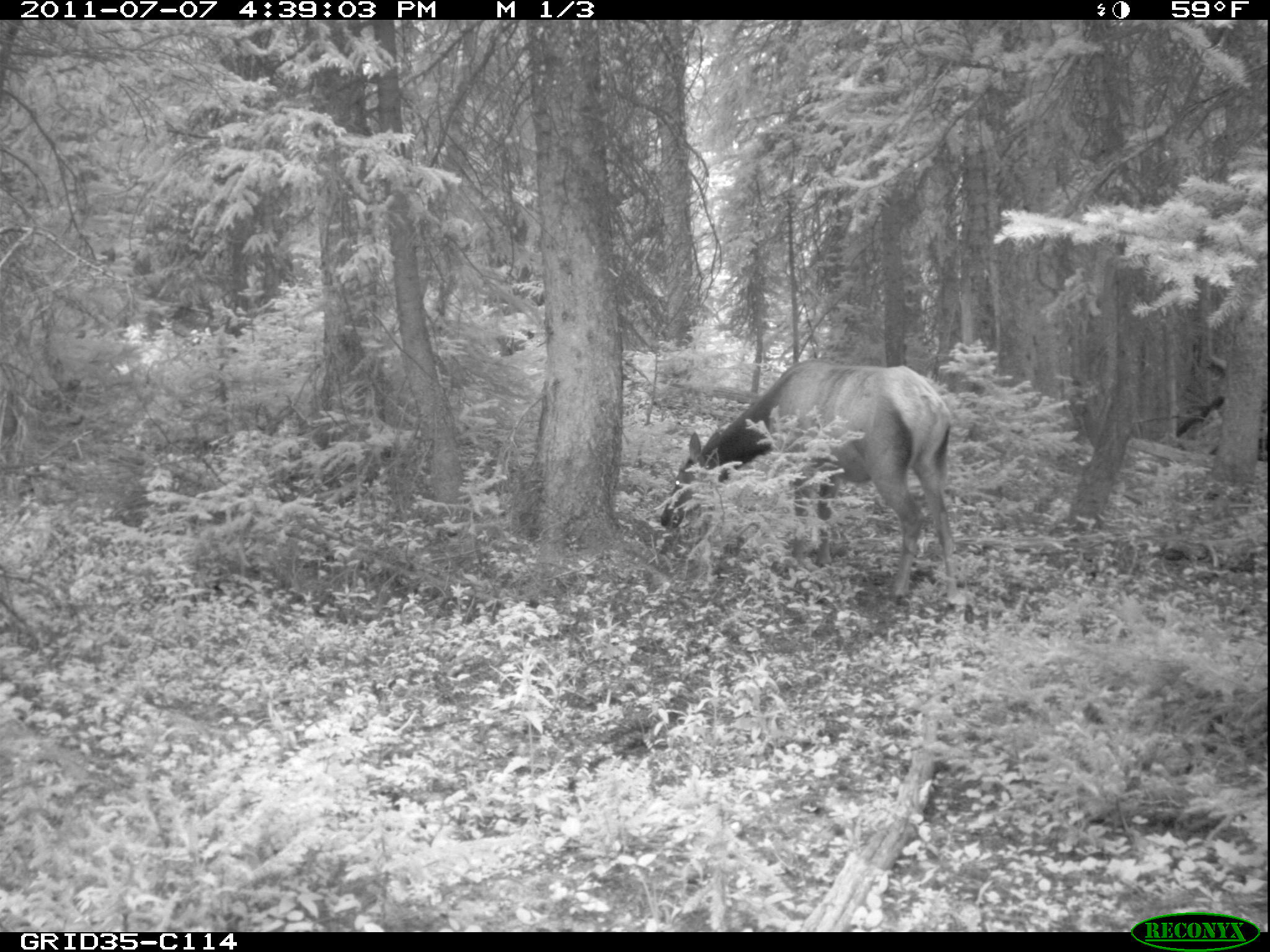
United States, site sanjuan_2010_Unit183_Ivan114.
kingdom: Animalia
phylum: Chordata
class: Mammalia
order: Artiodactyla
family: Cervidae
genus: Cervus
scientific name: Cervus elaphus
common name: red deer